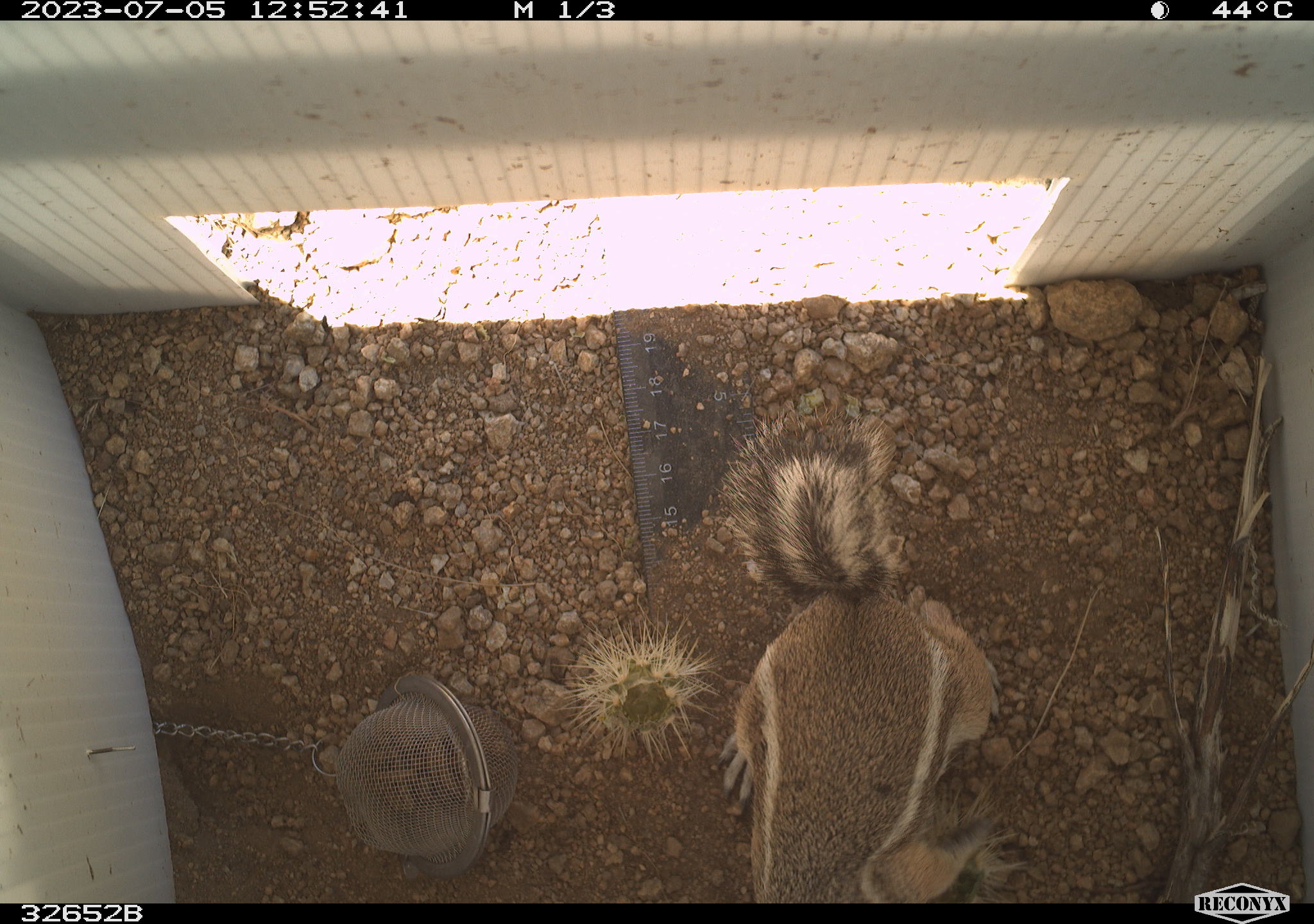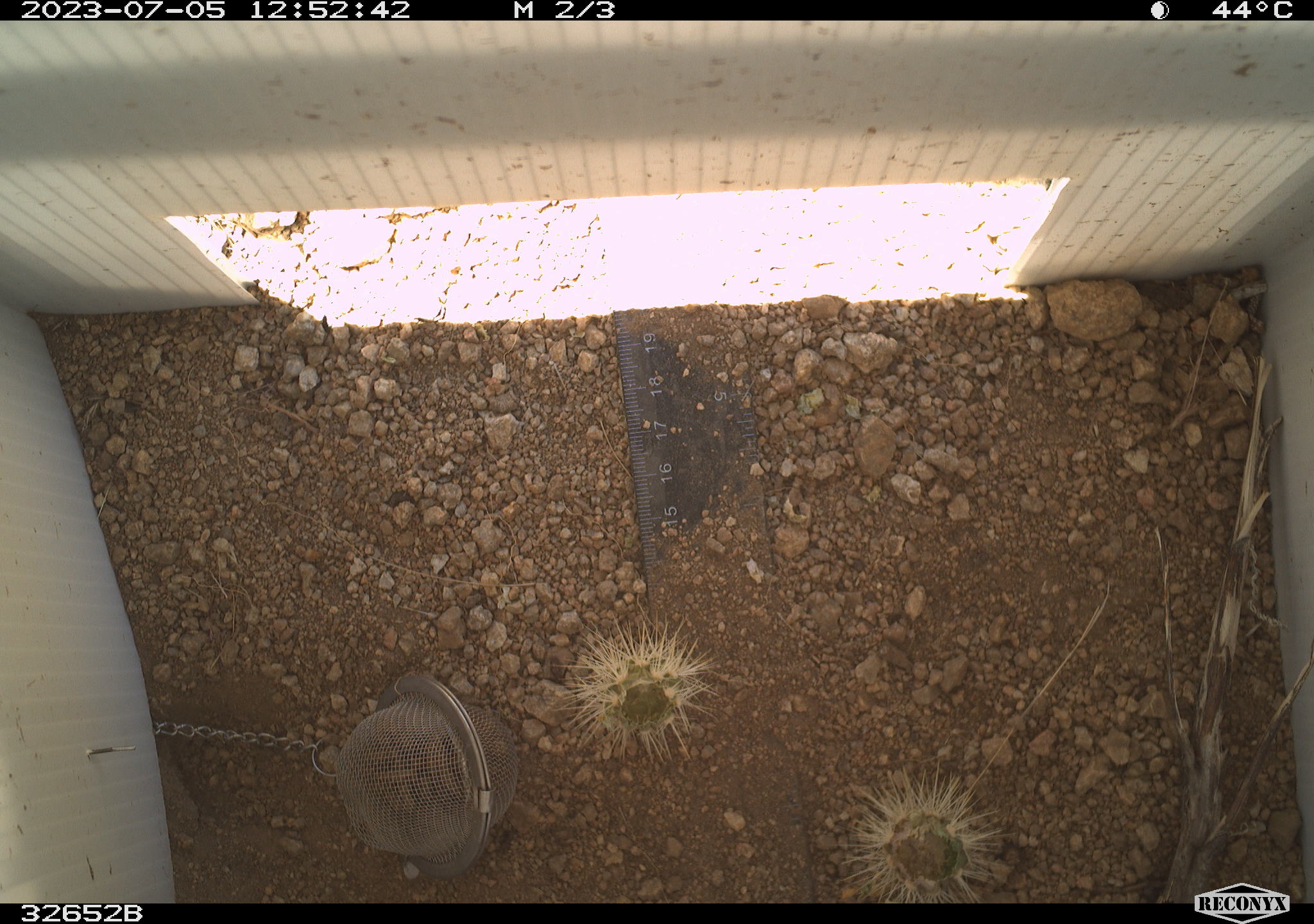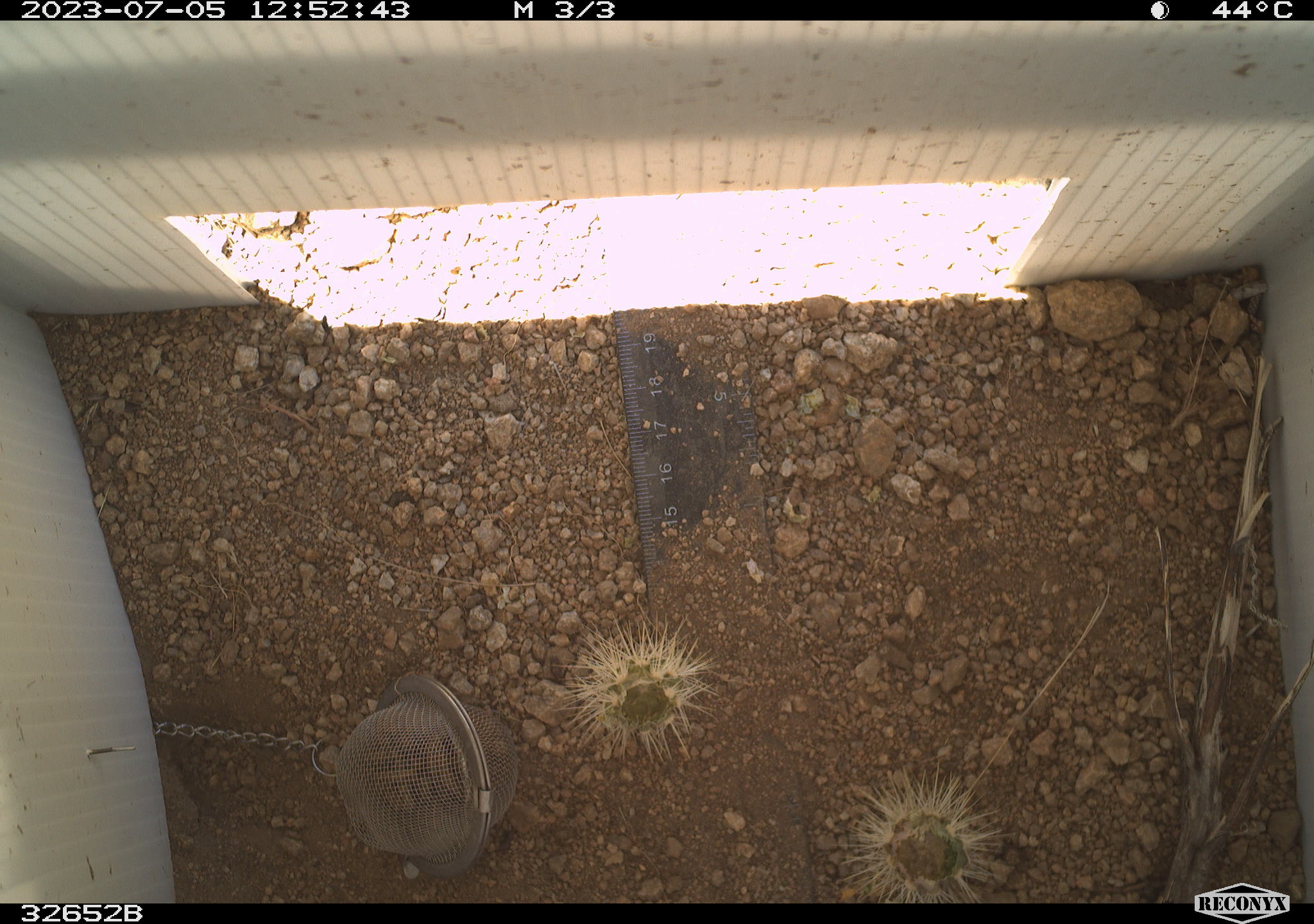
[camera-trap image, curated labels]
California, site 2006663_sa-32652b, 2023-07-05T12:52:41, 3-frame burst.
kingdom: Animalia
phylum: Chordata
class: Mammalia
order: Rodentia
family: Sciuridae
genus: Ammospermophilus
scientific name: Ammospermophilus leucurus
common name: white-tailed antelope squirrel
White-tailed antelope squirrel (Ammospermophilus leucurus).